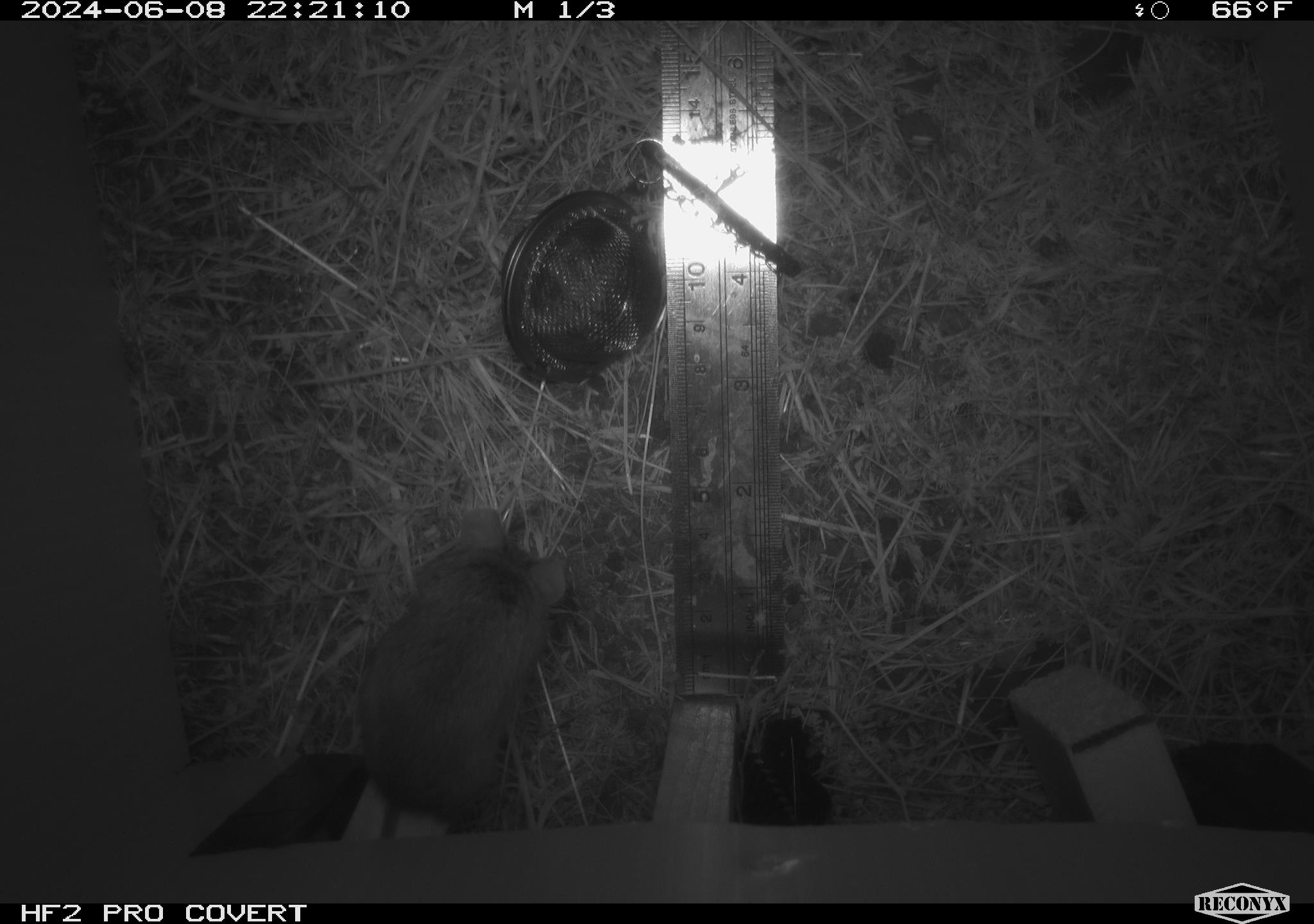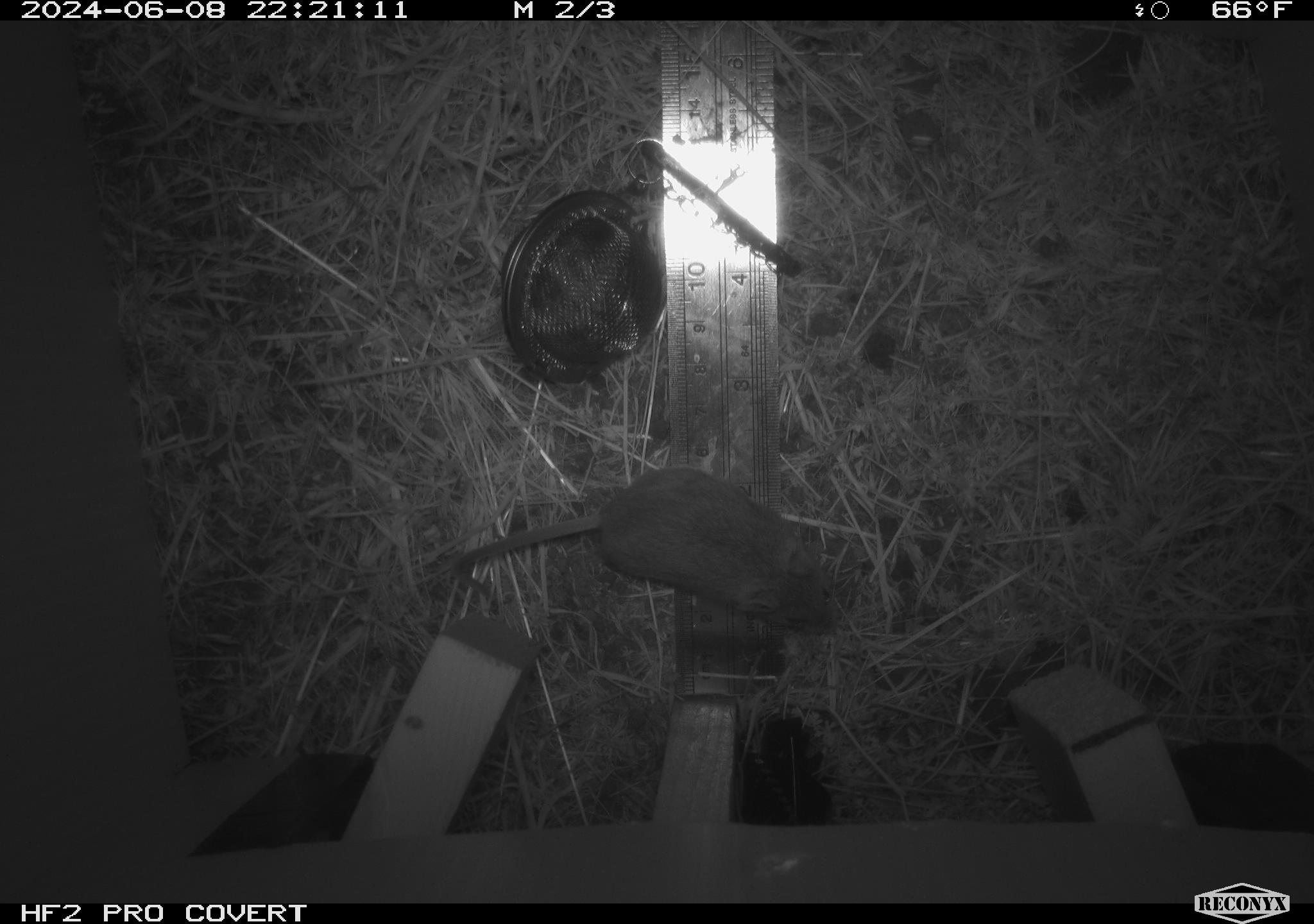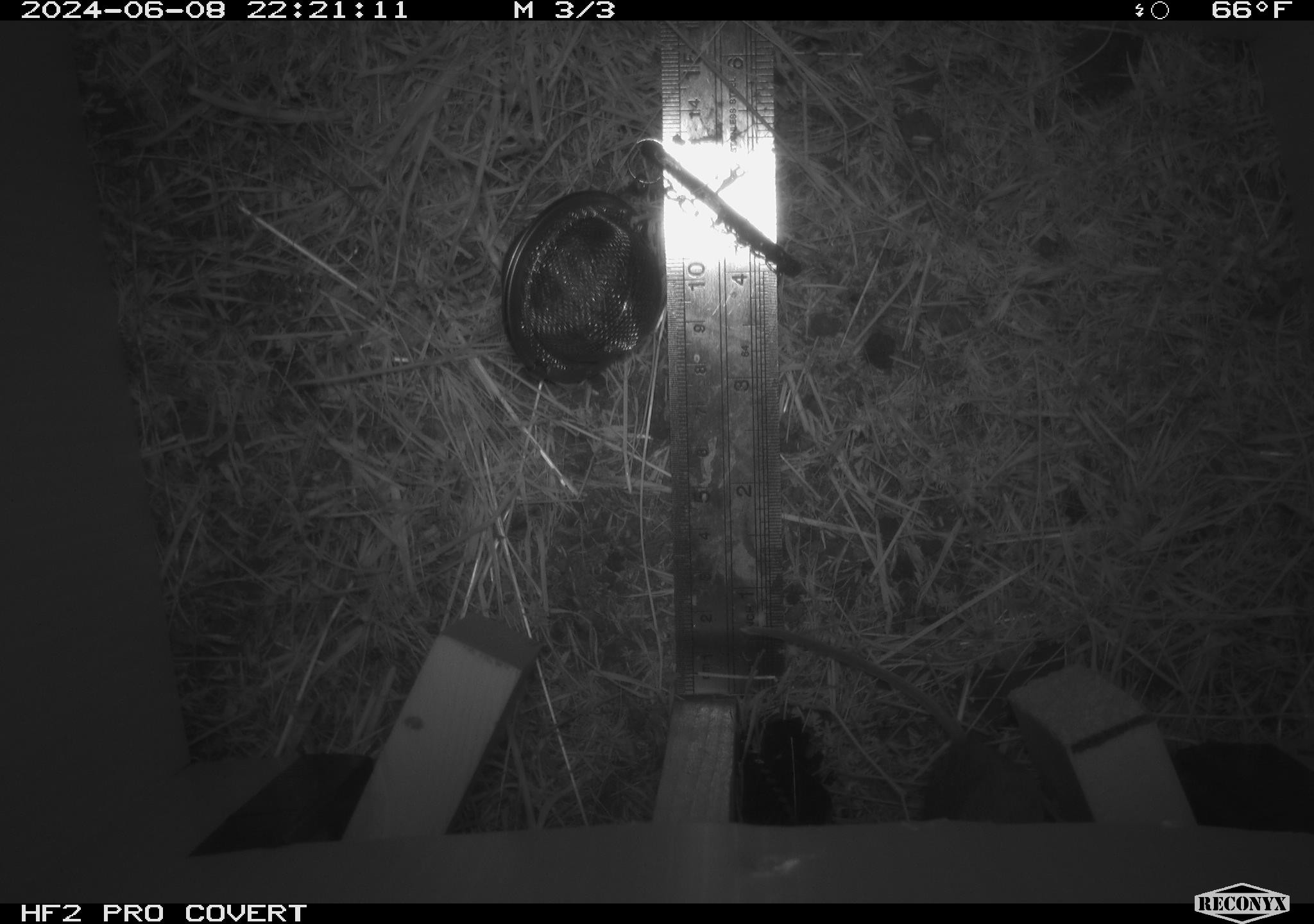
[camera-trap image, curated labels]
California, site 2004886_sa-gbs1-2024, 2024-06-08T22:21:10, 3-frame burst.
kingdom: Animalia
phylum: Chordata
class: Mammalia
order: Rodentia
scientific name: Rodentia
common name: mouse species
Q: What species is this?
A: Mouse species (Rodentia).